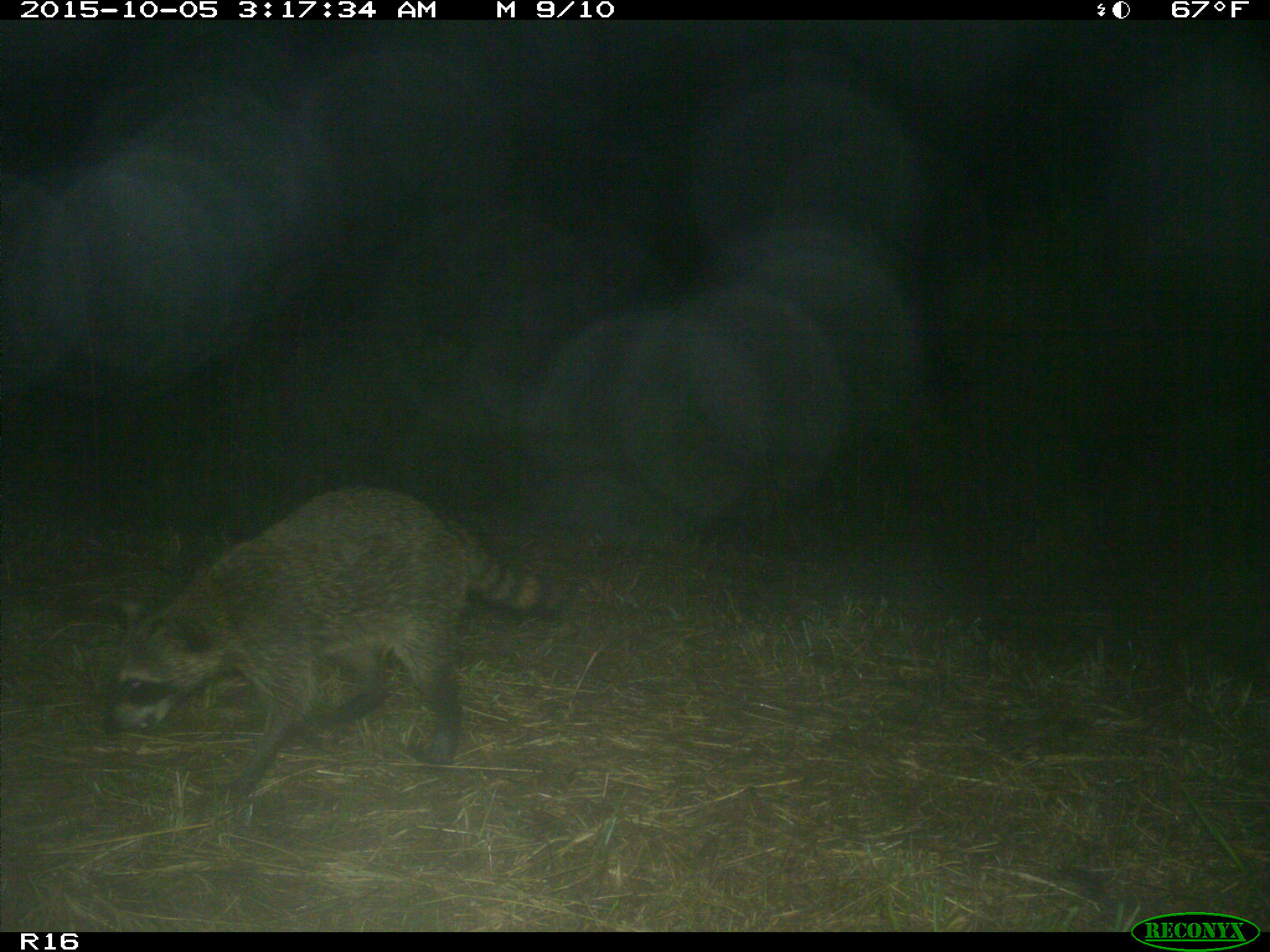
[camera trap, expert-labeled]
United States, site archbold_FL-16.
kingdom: Animalia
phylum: Chordata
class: Mammalia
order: Carnivora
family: Procyonidae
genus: Procyon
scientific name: Procyon lotor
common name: common raccoon